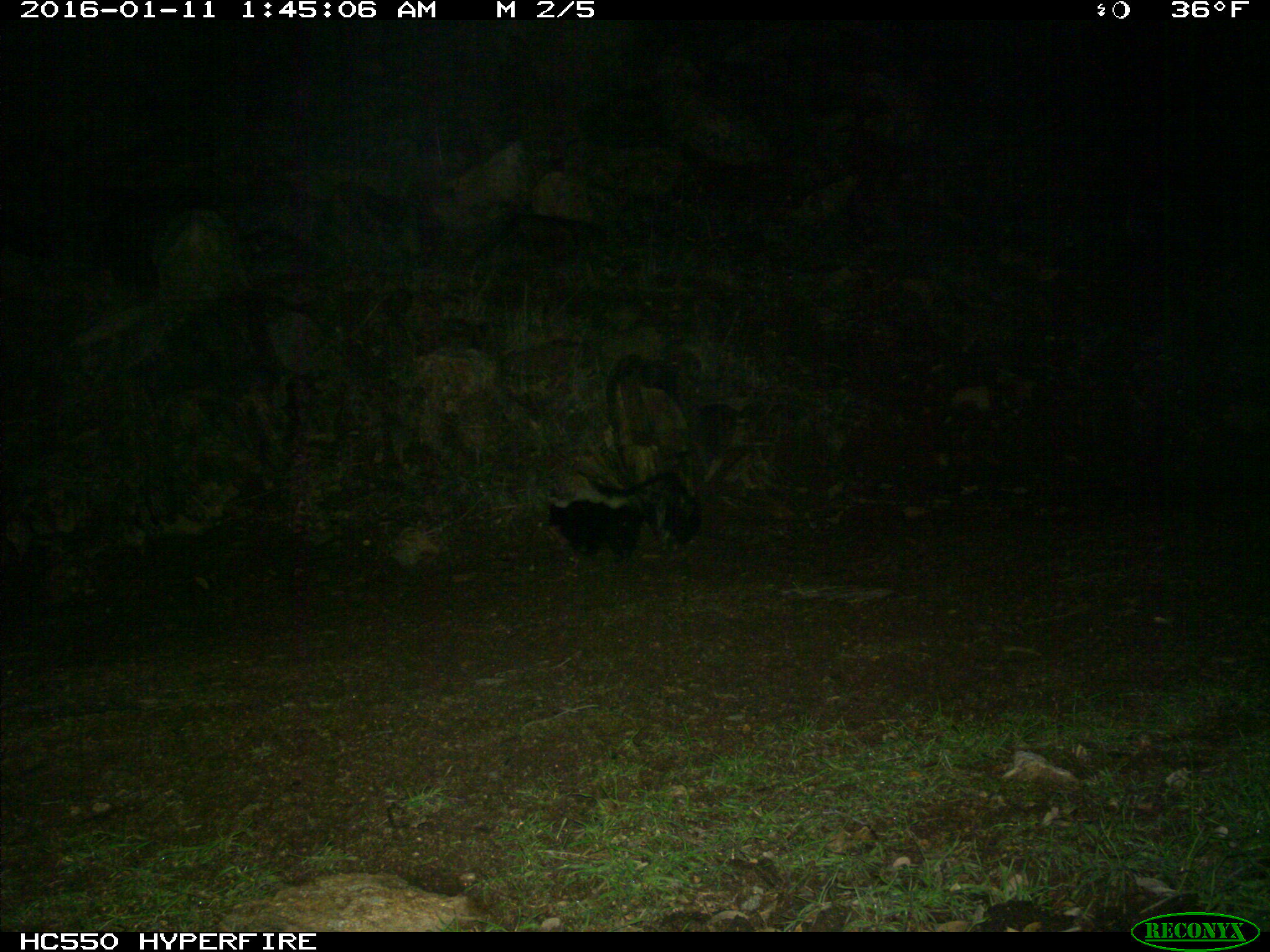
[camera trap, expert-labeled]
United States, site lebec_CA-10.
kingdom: Animalia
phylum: Chordata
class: Mammalia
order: Carnivora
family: Mephitidae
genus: Mephitis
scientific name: Mephitis mephitis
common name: striped skunk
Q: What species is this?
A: Mephitis mephitis (striped skunk).